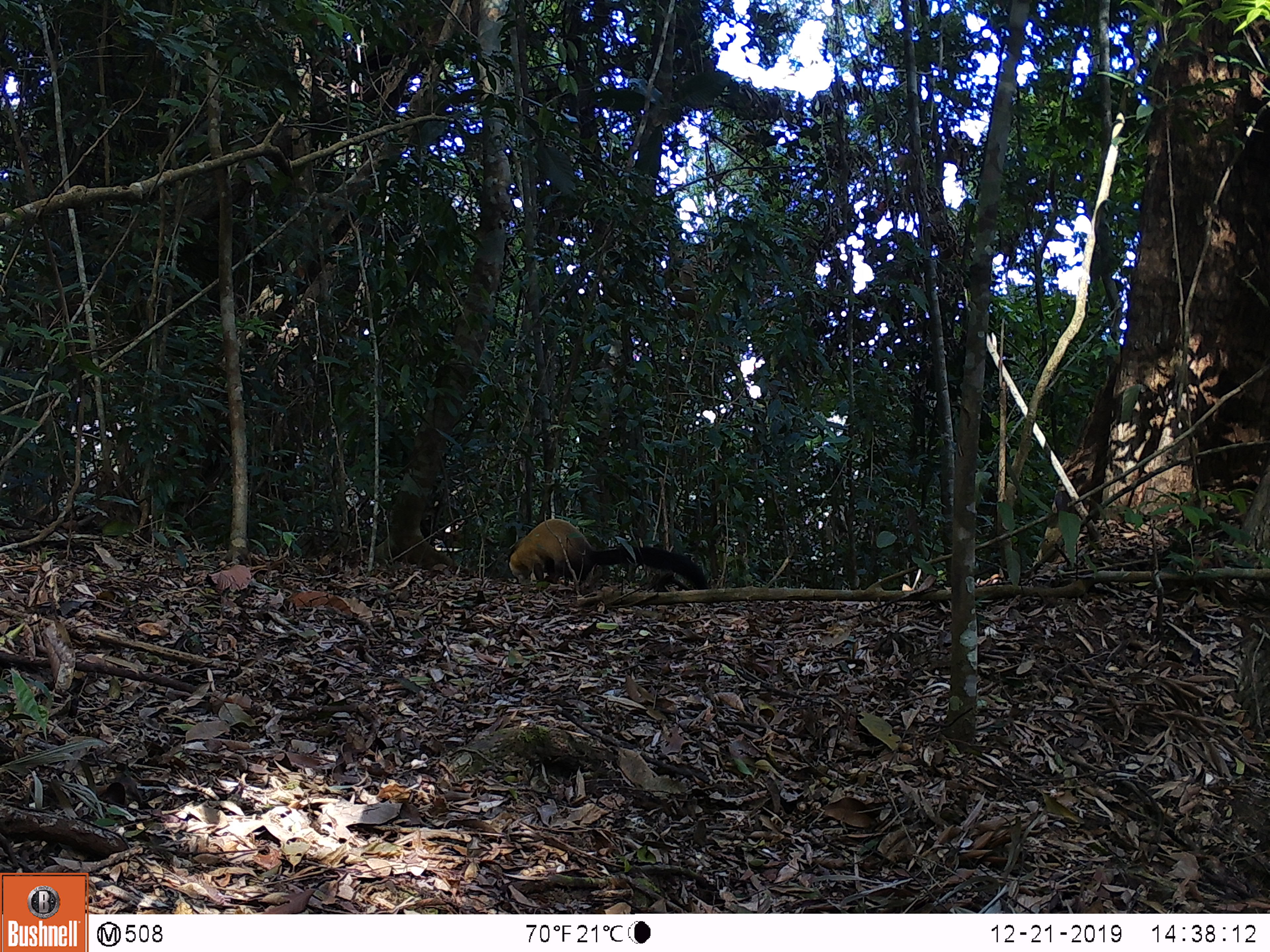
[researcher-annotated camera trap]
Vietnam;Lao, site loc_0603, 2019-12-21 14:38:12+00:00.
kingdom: Animalia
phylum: Chordata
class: Mammalia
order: Carnivora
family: Mustelidae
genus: Martes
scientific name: Martes flavigula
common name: yellow-throated marten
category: yellow throated marten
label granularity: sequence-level